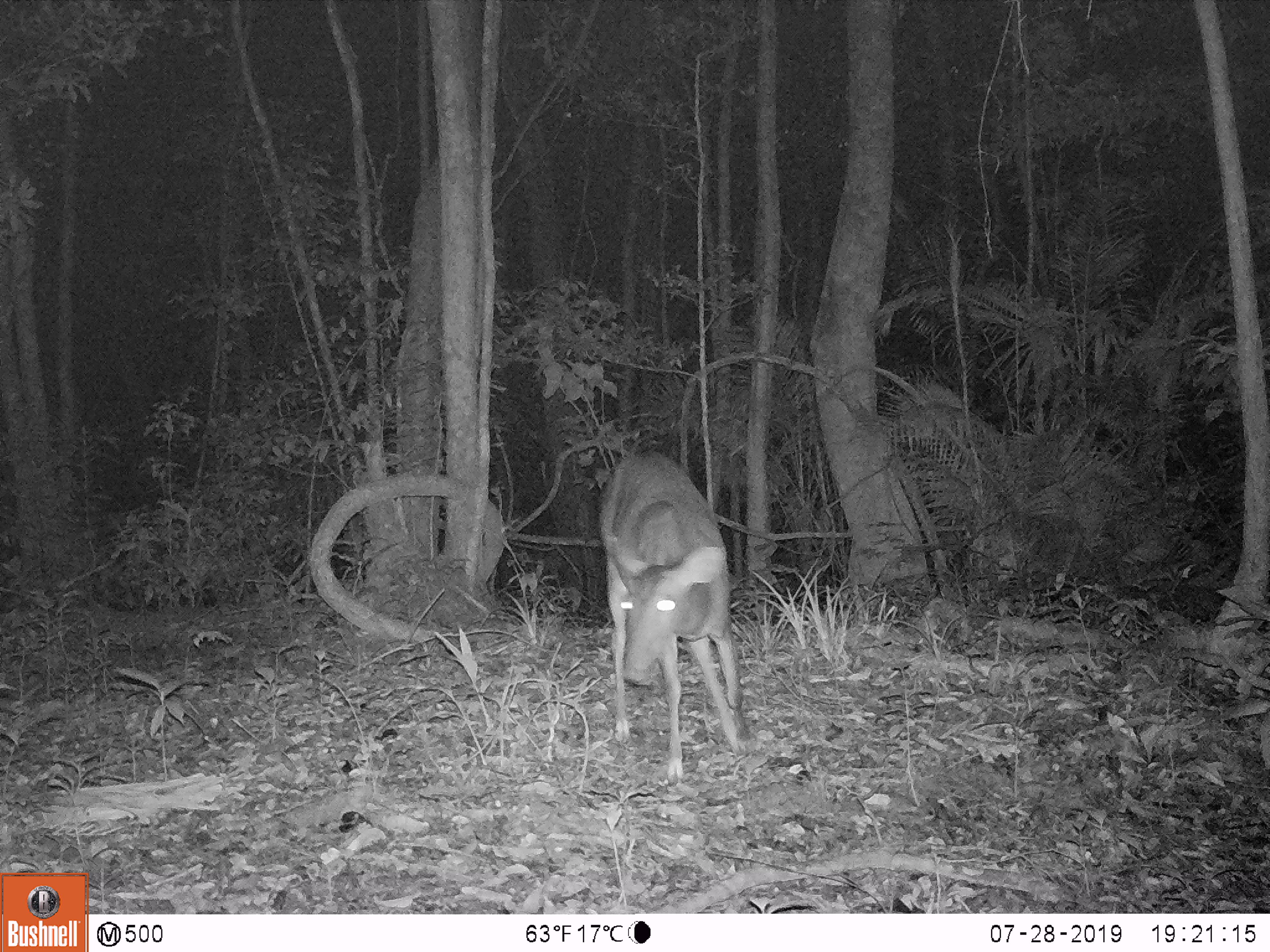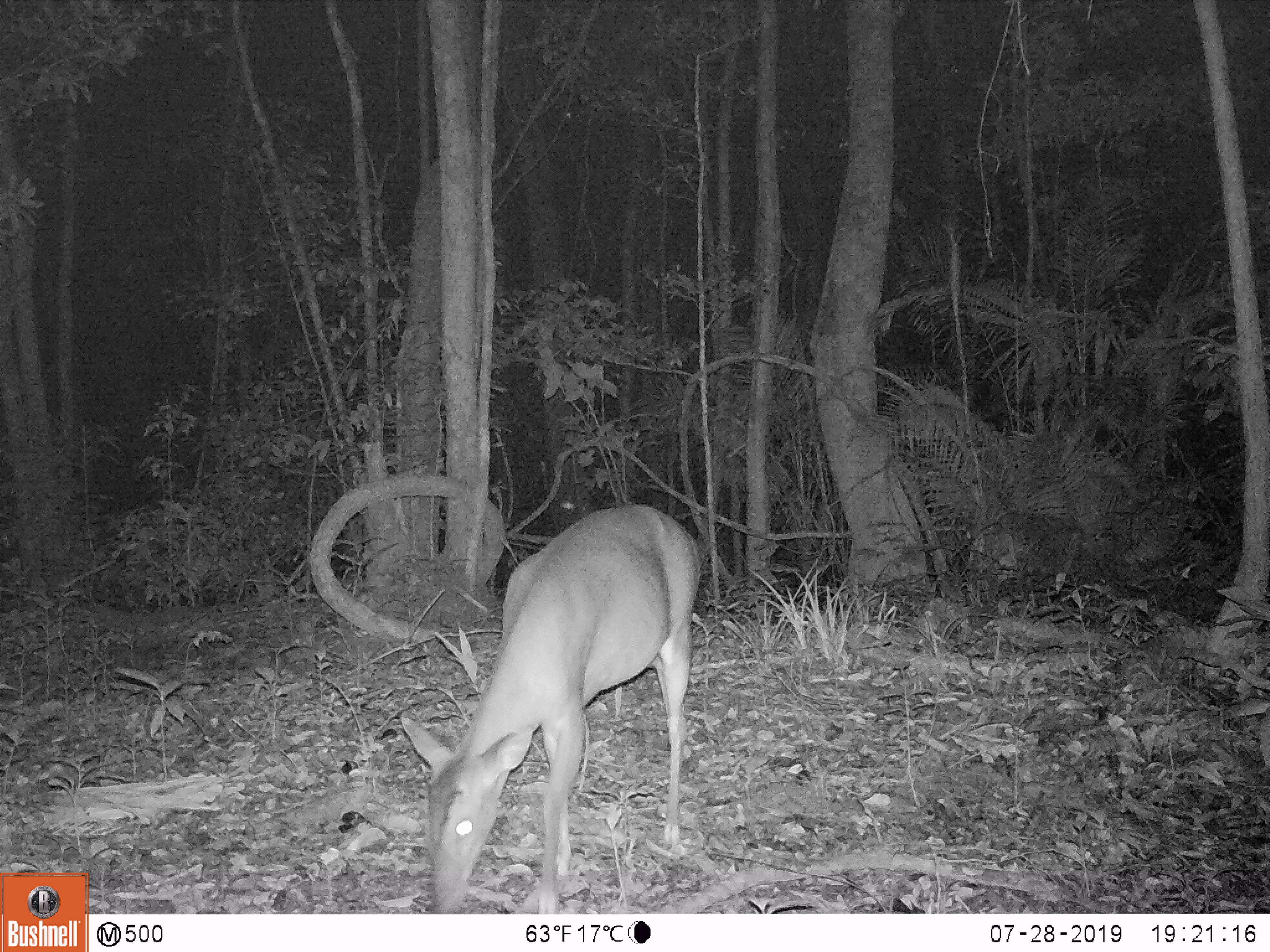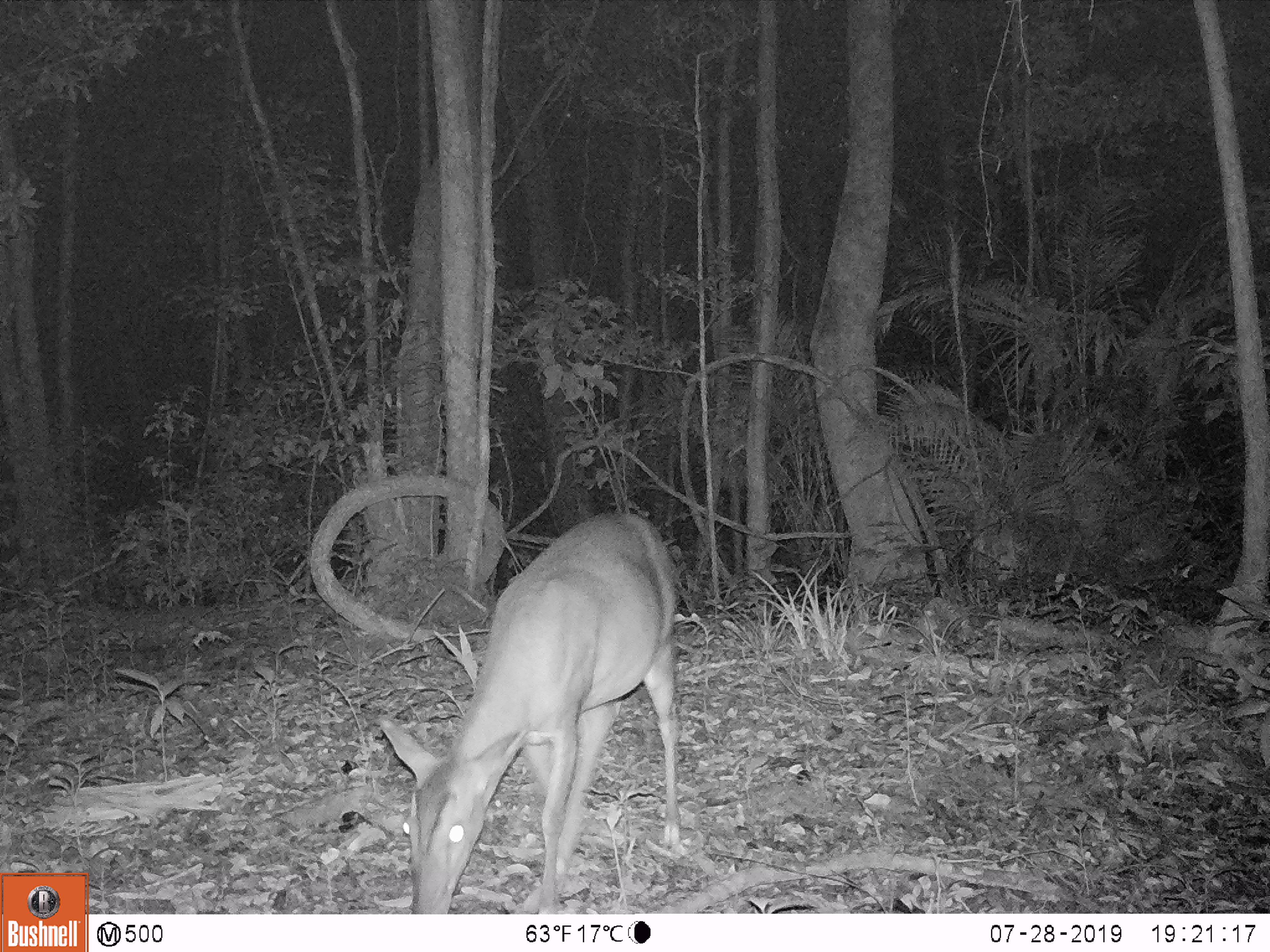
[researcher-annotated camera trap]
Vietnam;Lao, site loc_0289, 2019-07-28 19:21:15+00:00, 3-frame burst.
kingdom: Animalia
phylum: Chordata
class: Mammalia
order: Artiodactyla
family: Cervidae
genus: Muntiacus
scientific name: Muntiacus vuquangensis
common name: large-antlered muntjac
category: large antlered muntjac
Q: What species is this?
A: Large antlered muntjac (large-antlered muntjac) (Muntiacus vuquangensis).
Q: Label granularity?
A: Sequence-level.